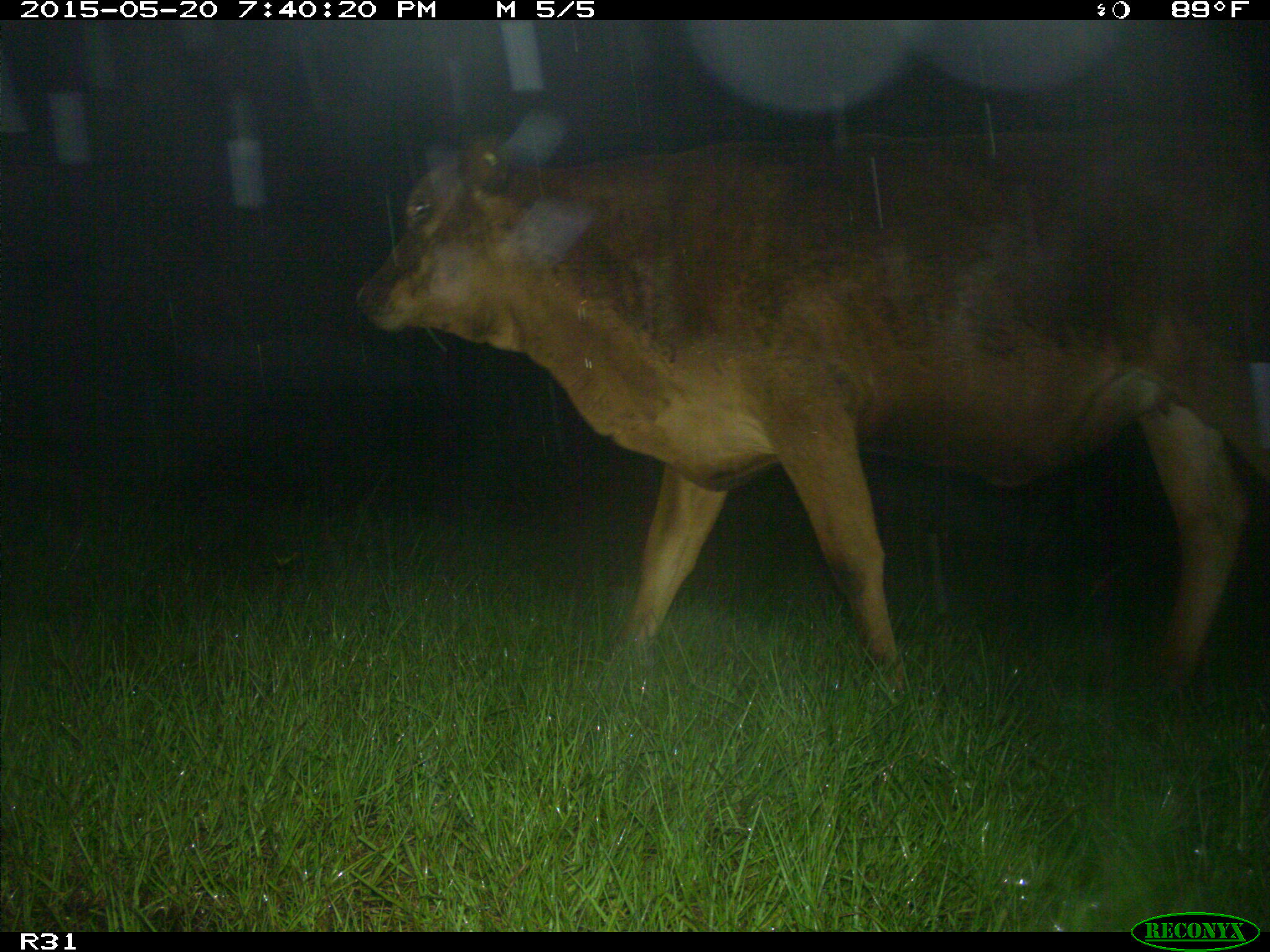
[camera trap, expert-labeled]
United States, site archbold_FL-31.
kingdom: Animalia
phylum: Chordata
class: Mammalia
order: Artiodactyla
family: Bovidae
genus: Bos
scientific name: Bos taurus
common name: domestic cow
Bos taurus (domestic cow).